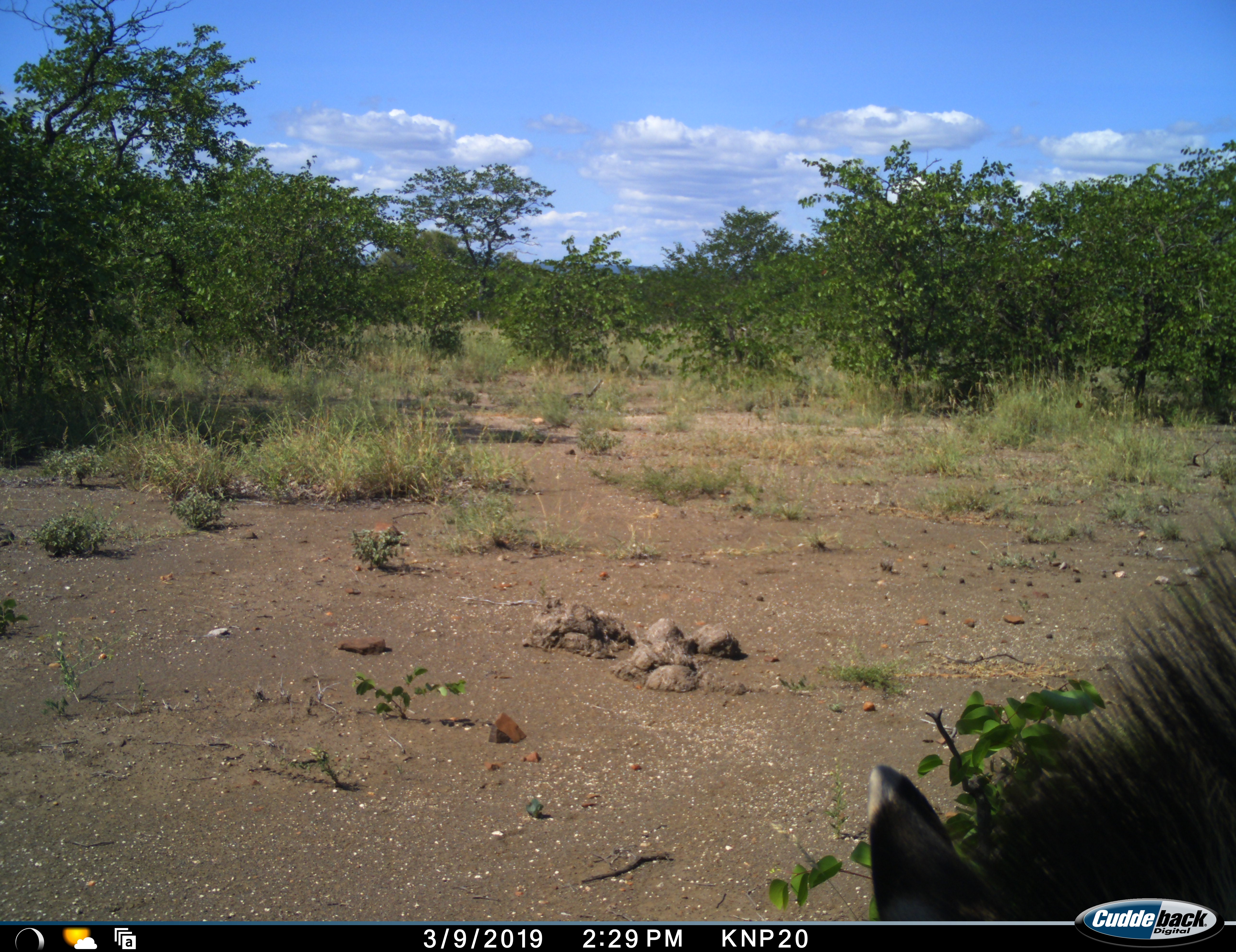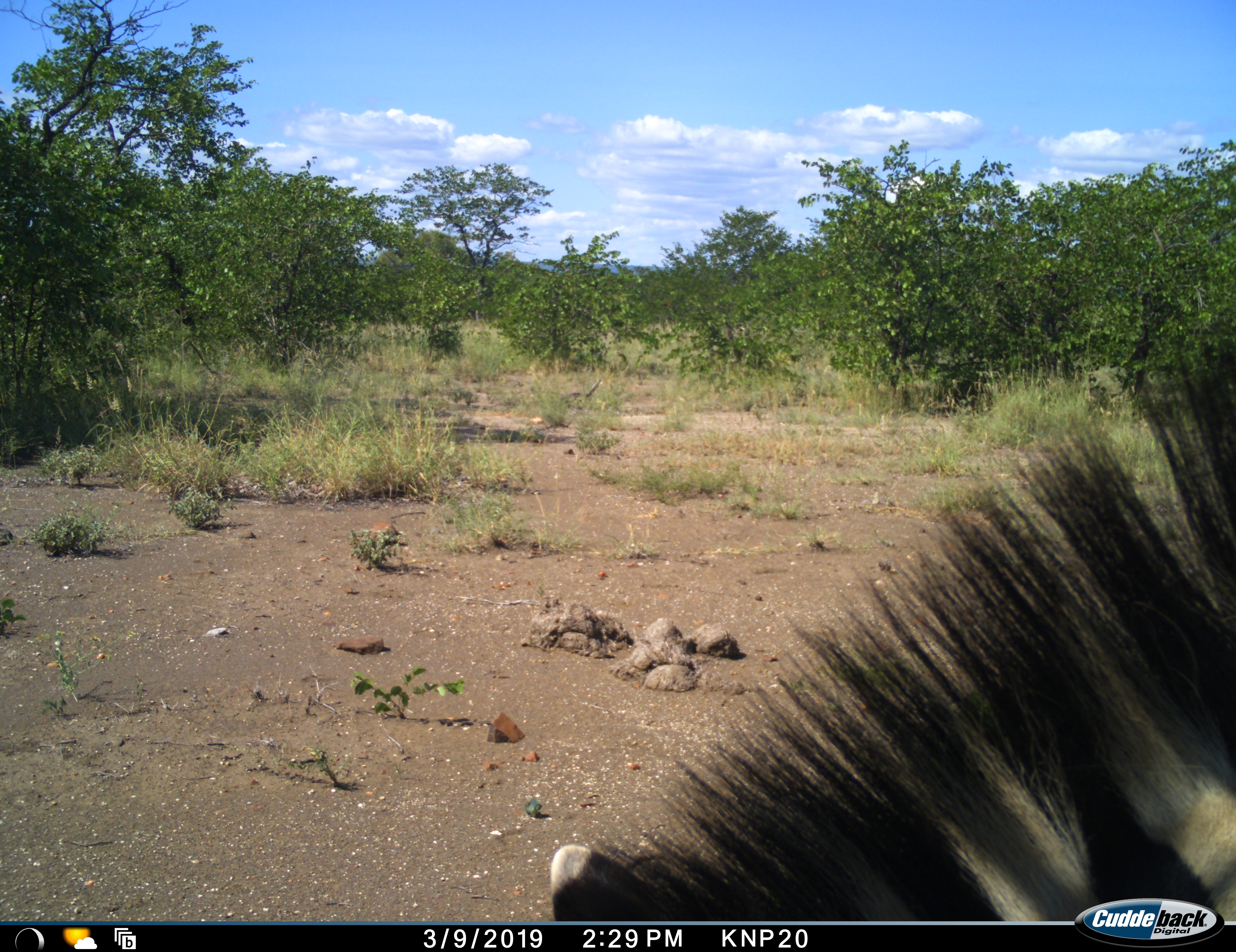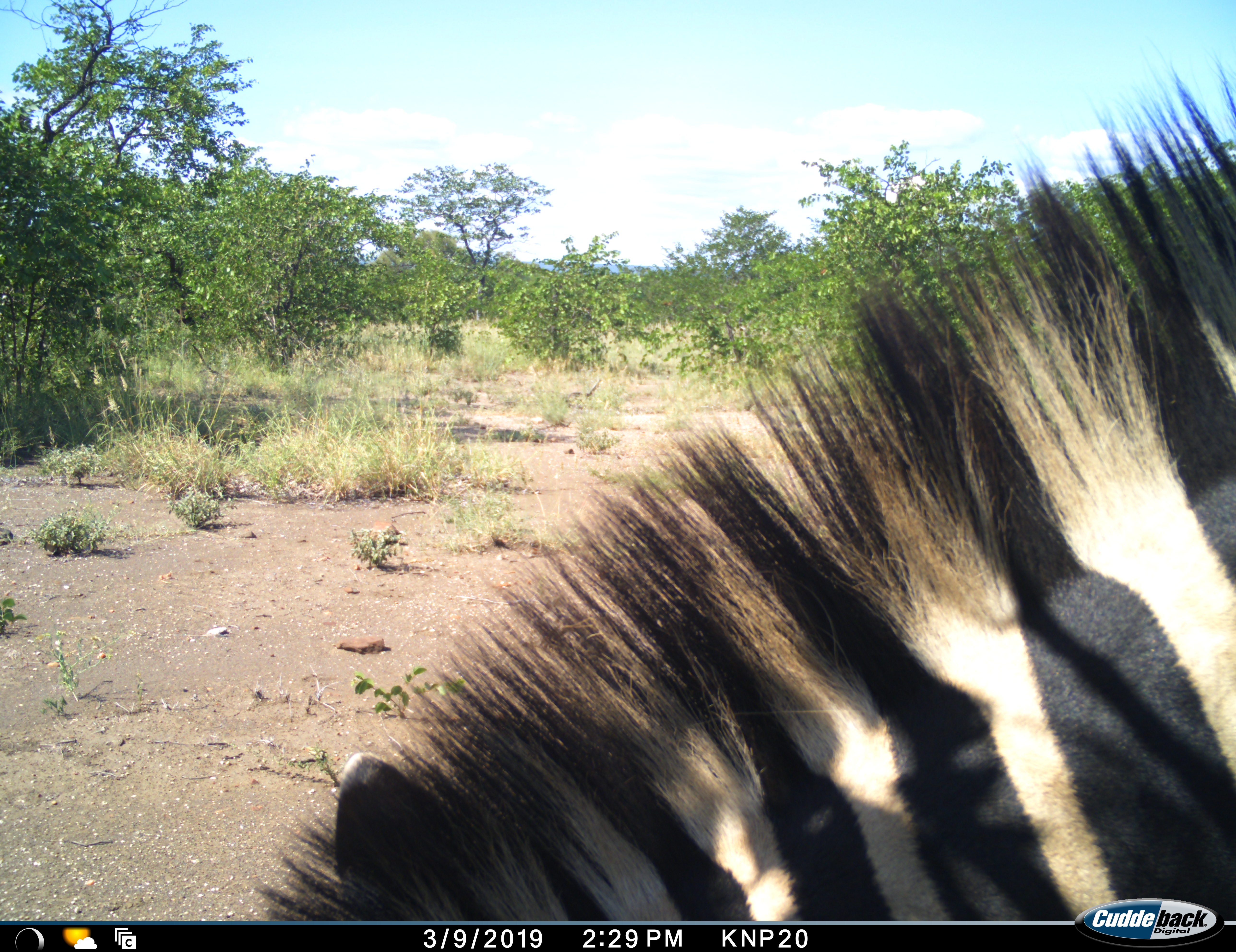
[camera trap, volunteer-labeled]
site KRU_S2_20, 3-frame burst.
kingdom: Animalia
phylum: Chordata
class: Mammalia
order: Perissodactyla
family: Equidae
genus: Equus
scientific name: Equus quagga burchellii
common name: burchell's zebra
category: zebraburchells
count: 1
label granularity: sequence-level